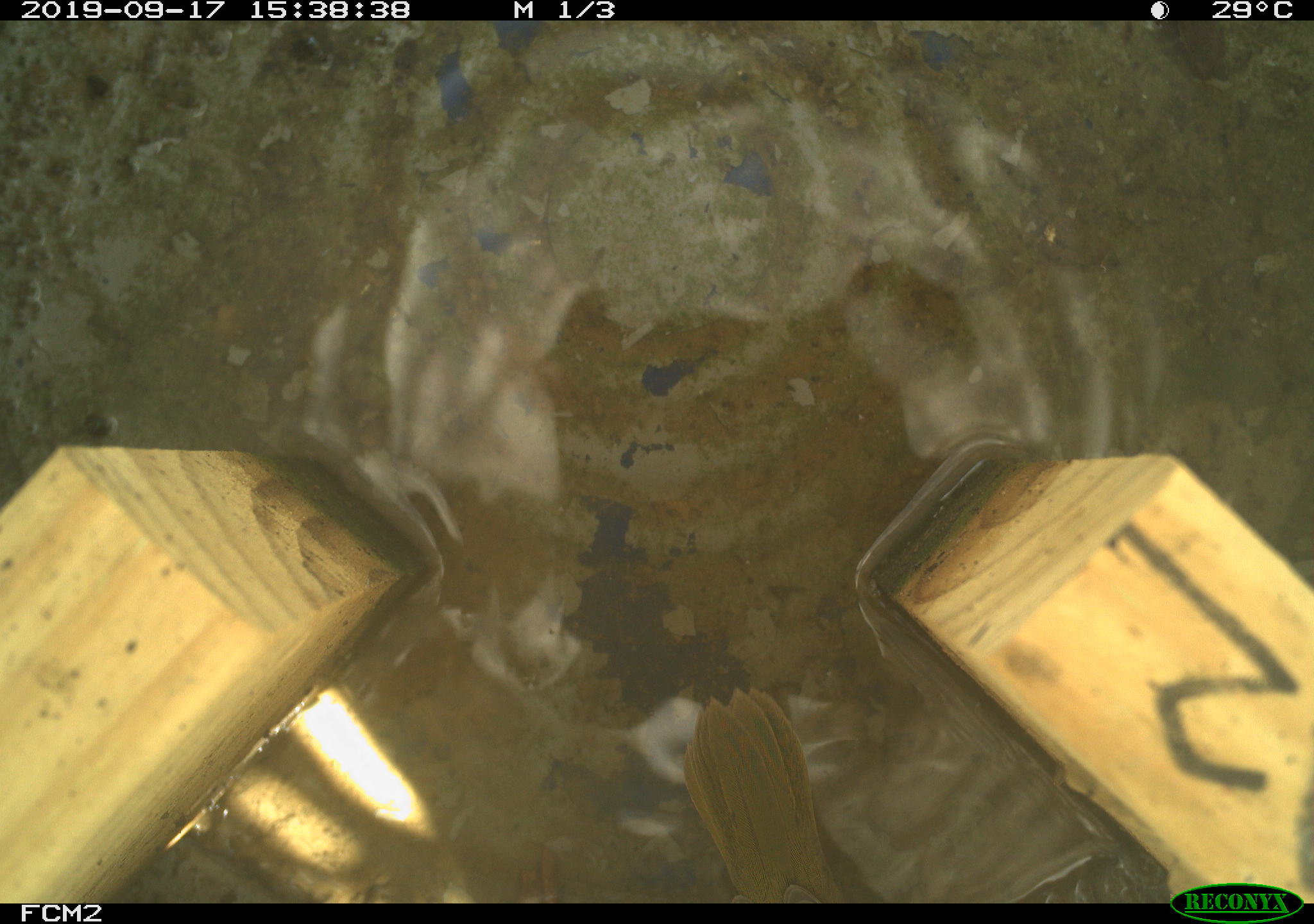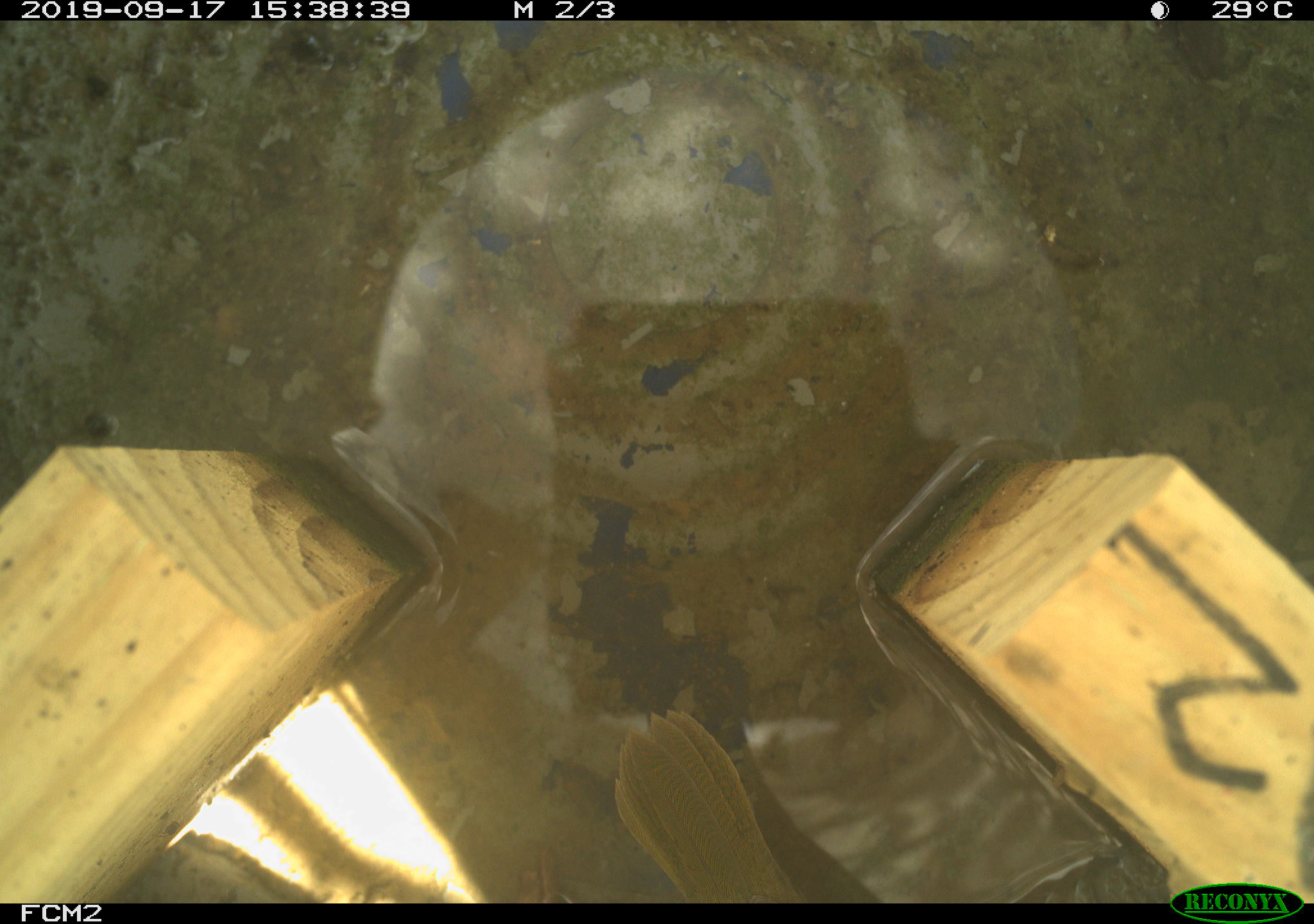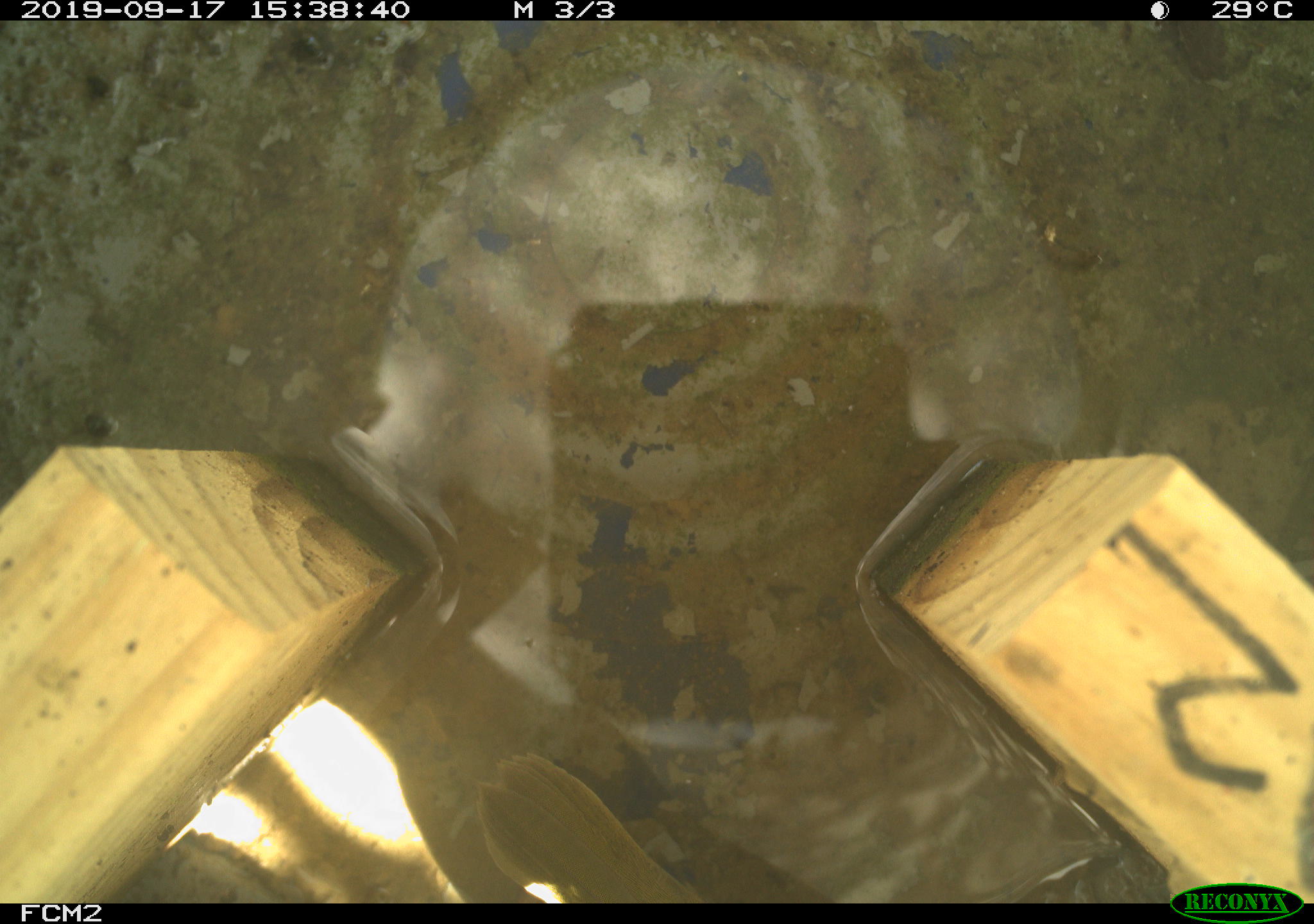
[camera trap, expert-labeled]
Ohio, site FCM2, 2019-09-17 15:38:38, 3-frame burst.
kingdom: Animalia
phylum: Chordata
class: Aves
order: Passeriformes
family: Parulidae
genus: Geothlypis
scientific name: Geothlypis trichas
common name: common yellowthroat